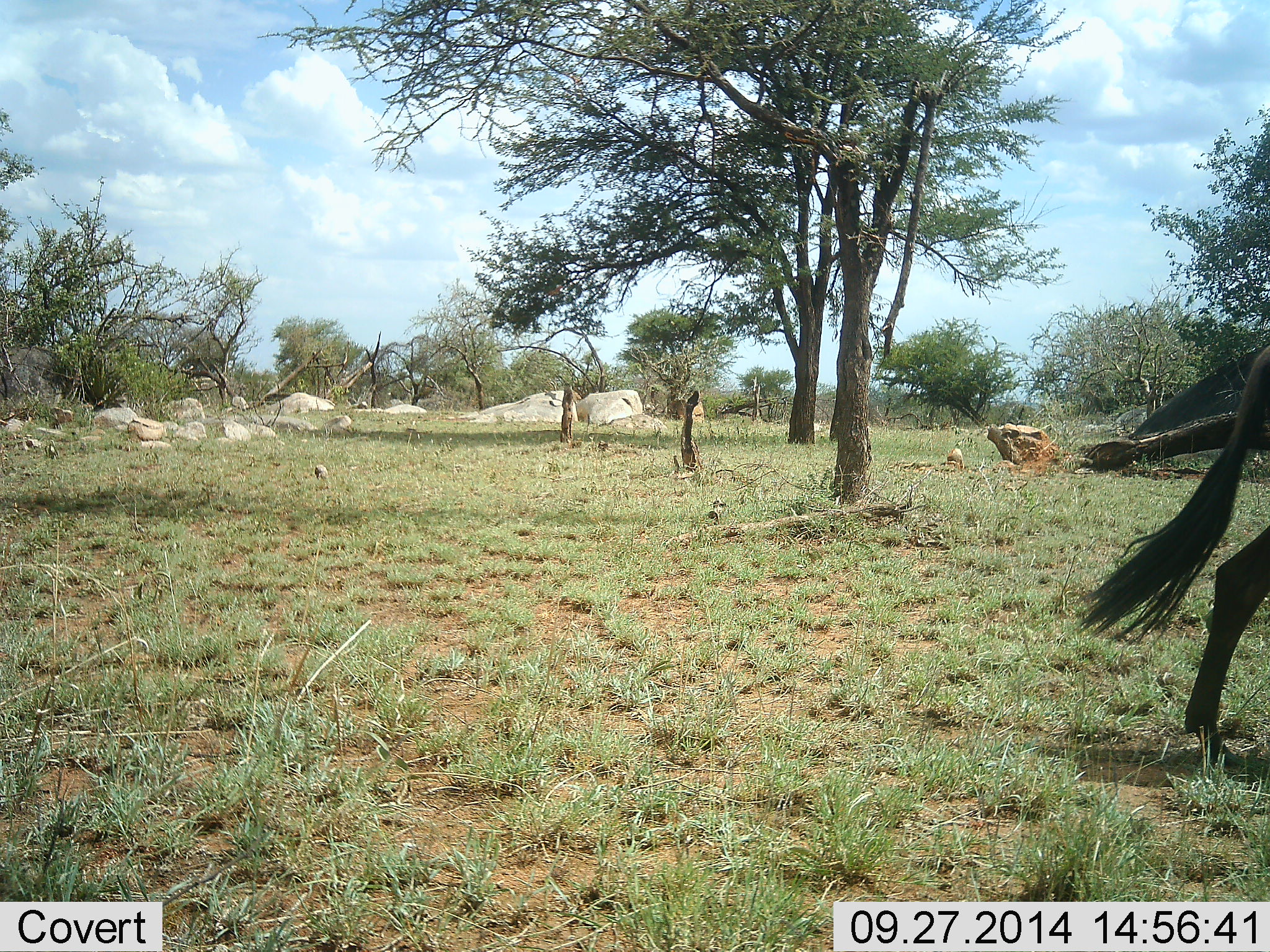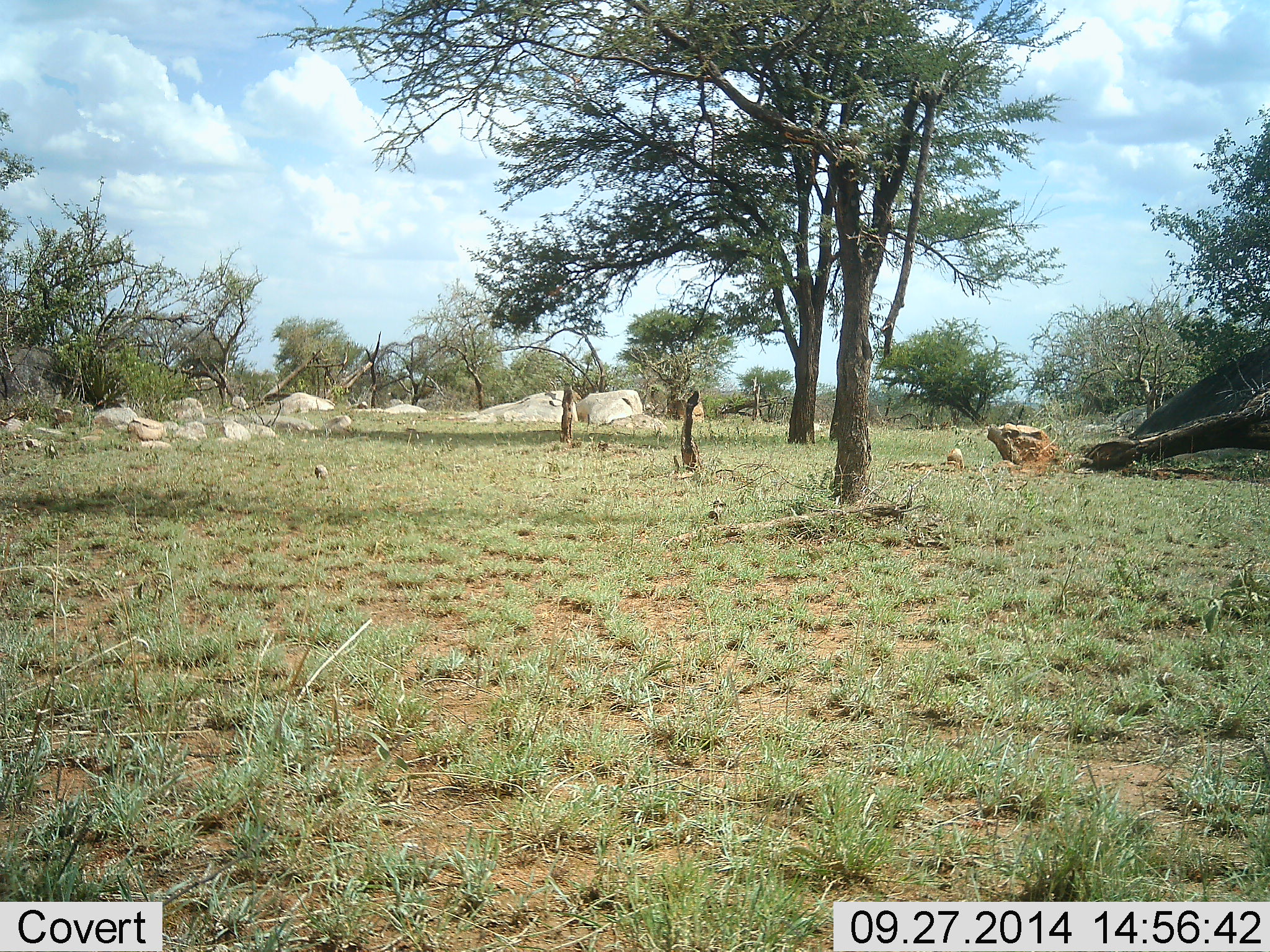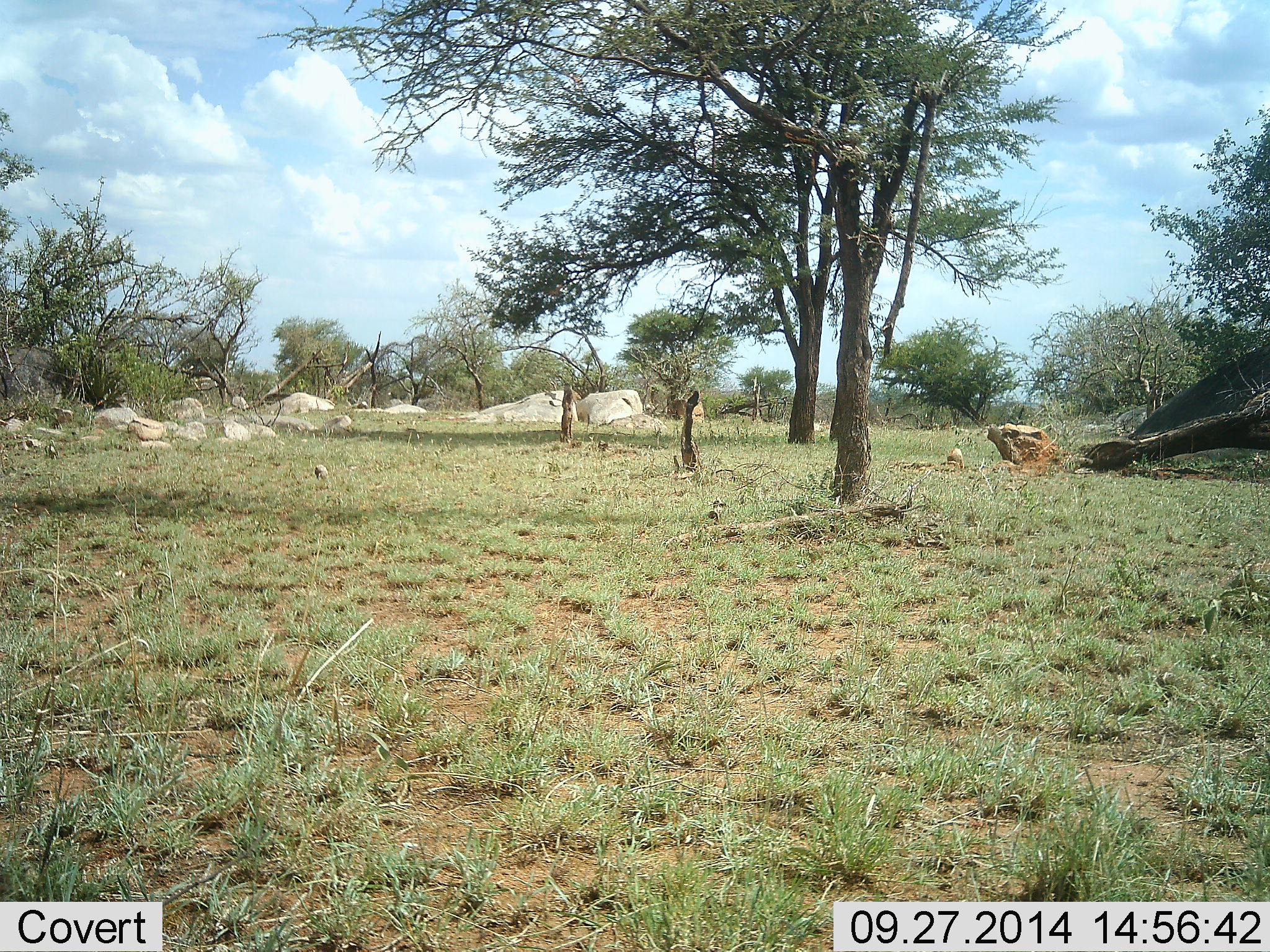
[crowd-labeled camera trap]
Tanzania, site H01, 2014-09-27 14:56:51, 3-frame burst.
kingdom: Animalia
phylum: Chordata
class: Mammalia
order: Artiodactyla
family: Bovidae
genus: Connochaetes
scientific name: Connochaetes taurinus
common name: blue wildebeest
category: wildebeest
Wildebeest (blue wildebeest) (Connochaetes taurinus), count 1. Behavior (volunteer vote fractions): standing 0%, resting 0%, moving 100%, interacting 0%. Young present (vote fraction): 0%. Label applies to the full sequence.